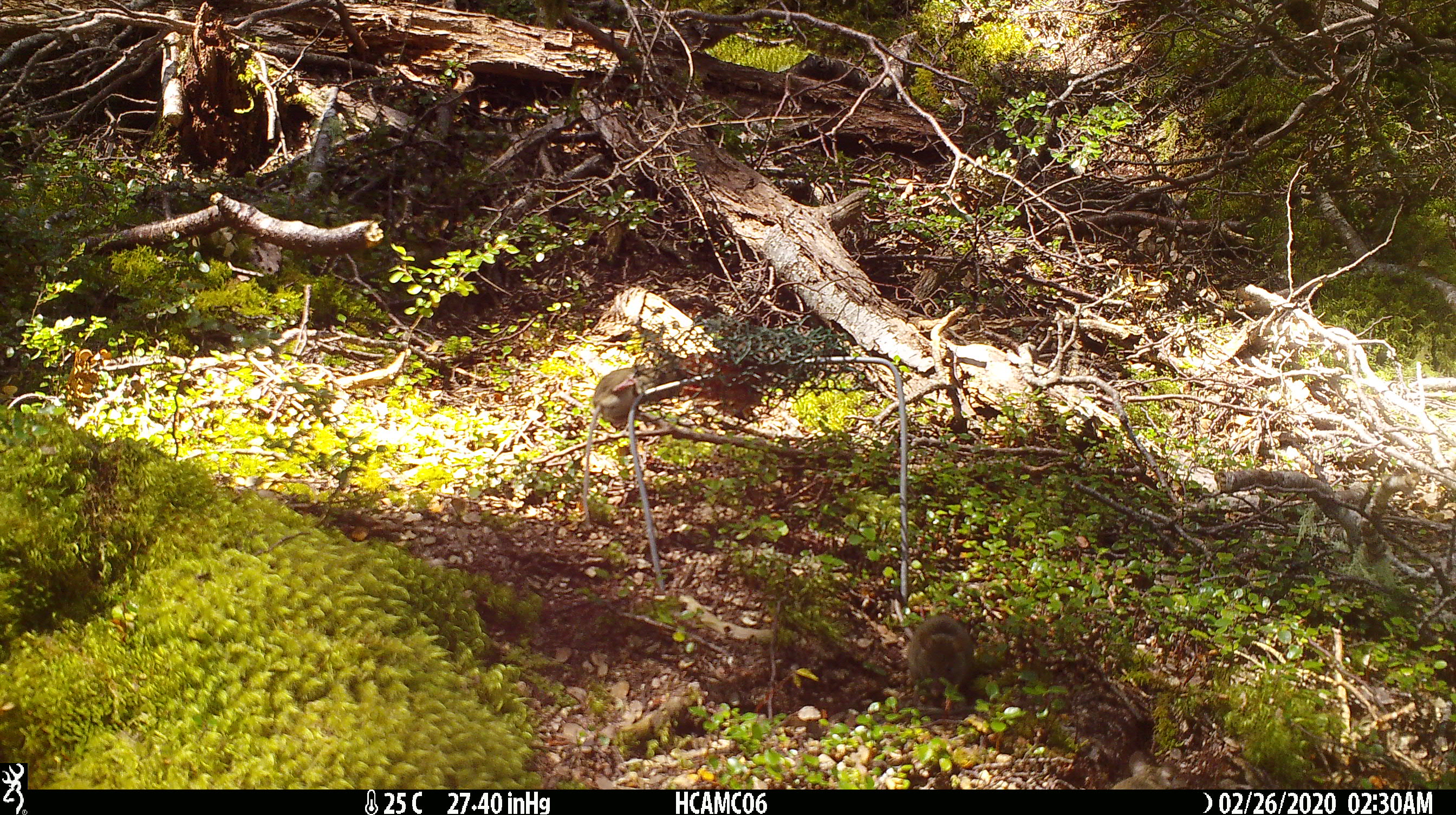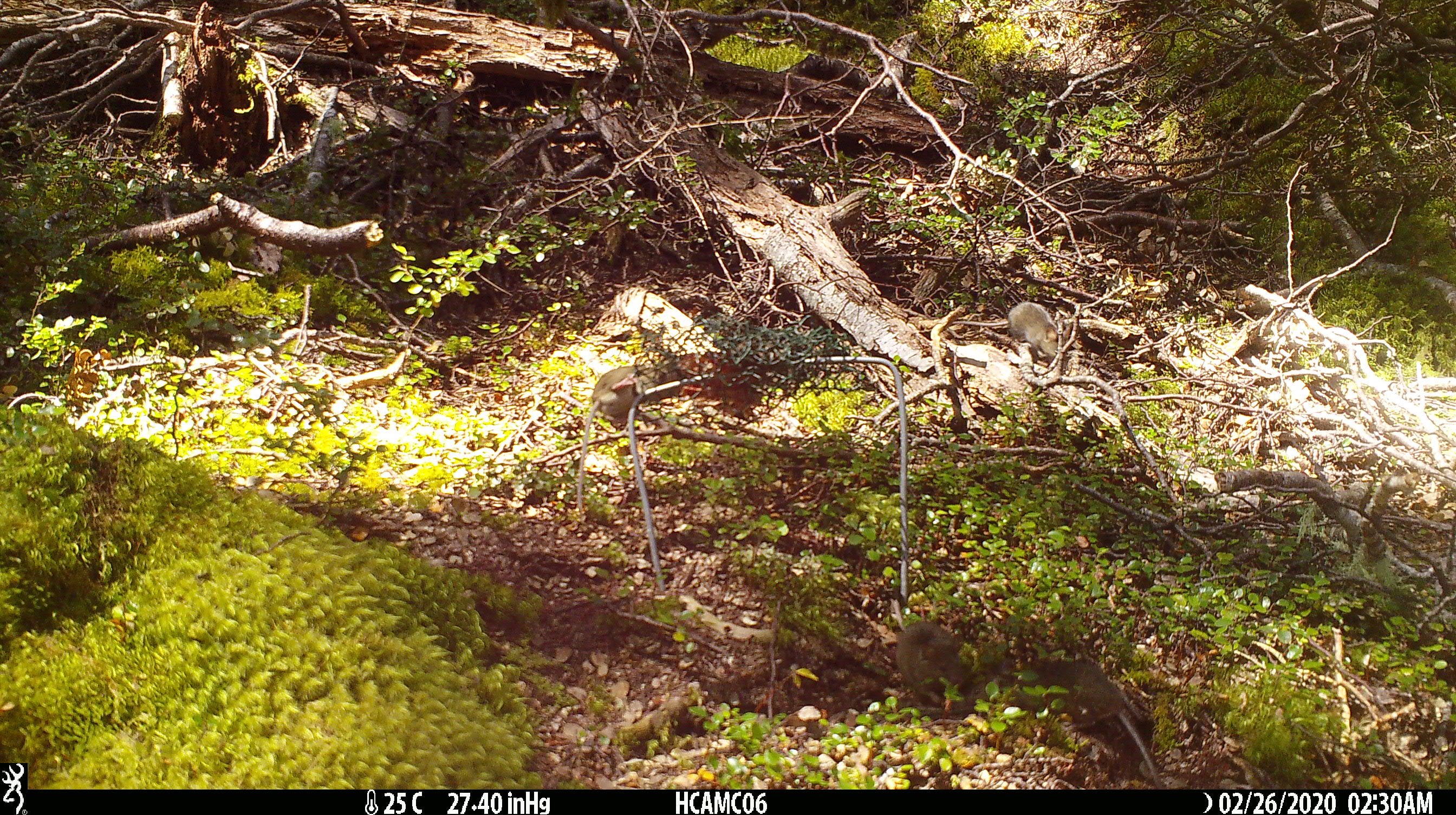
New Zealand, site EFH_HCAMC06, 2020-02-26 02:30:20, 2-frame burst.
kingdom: Animalia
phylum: Chordata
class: Mammalia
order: Rodentia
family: Muridae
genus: Mus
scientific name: Mus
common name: mouse